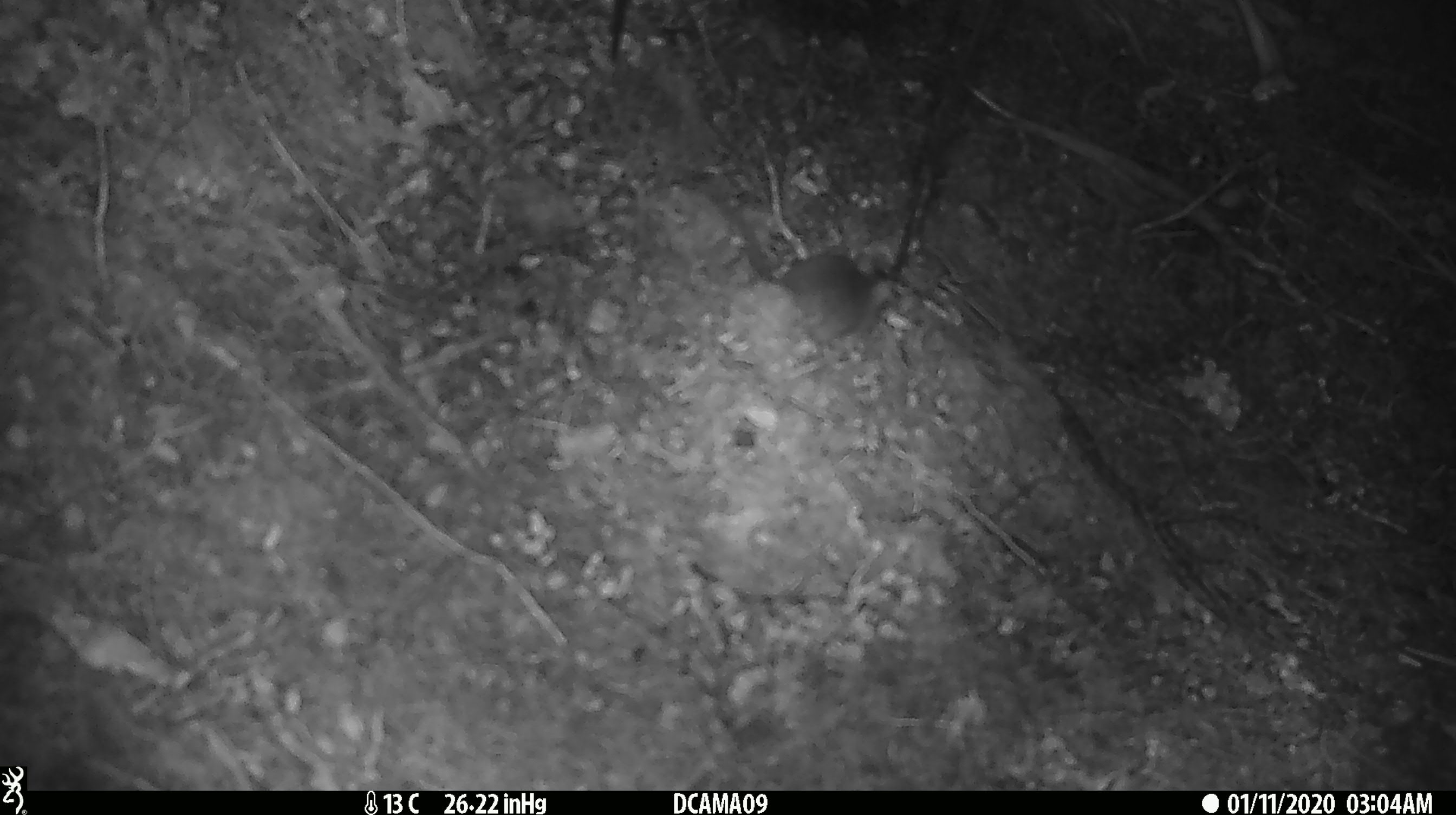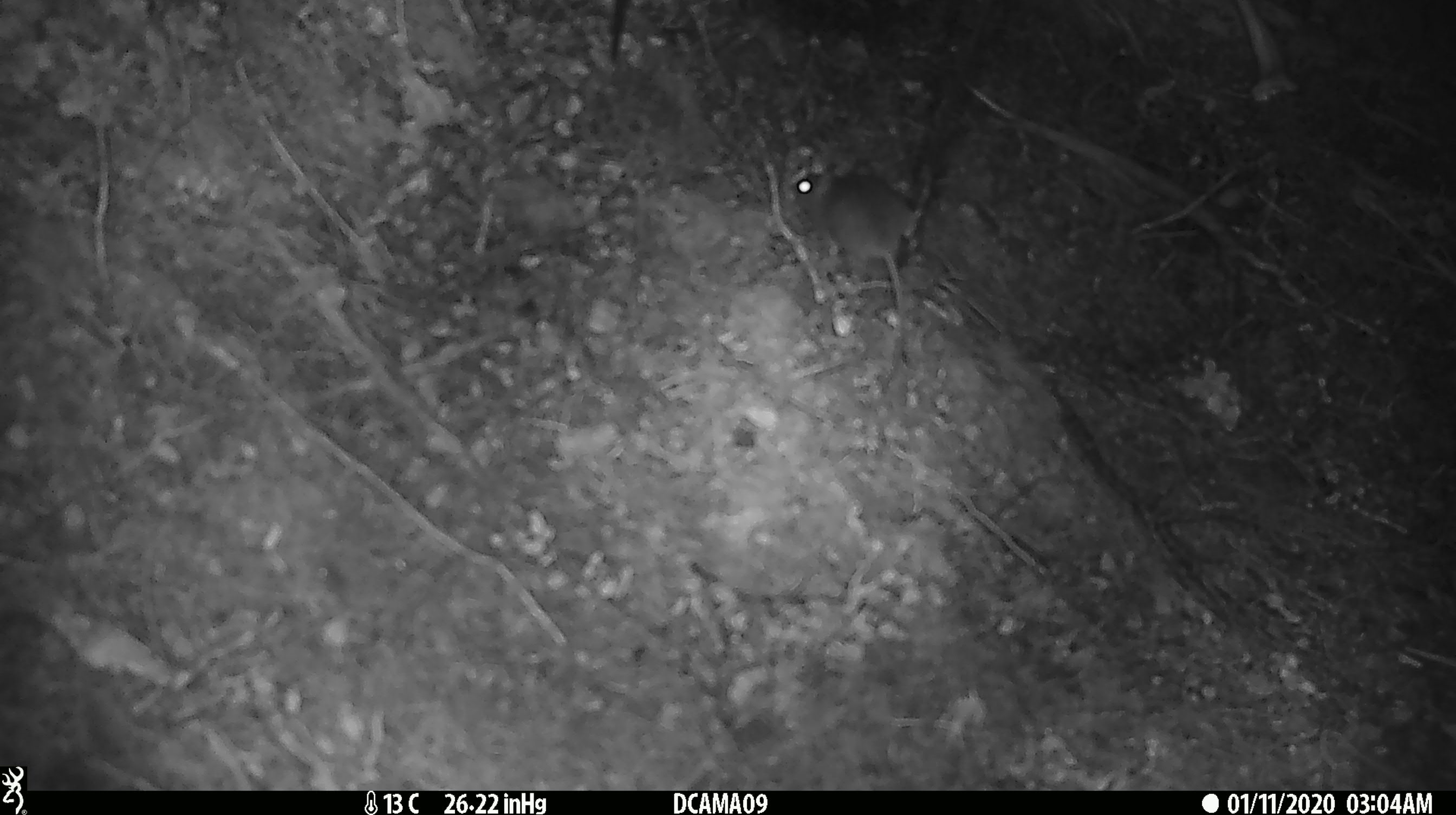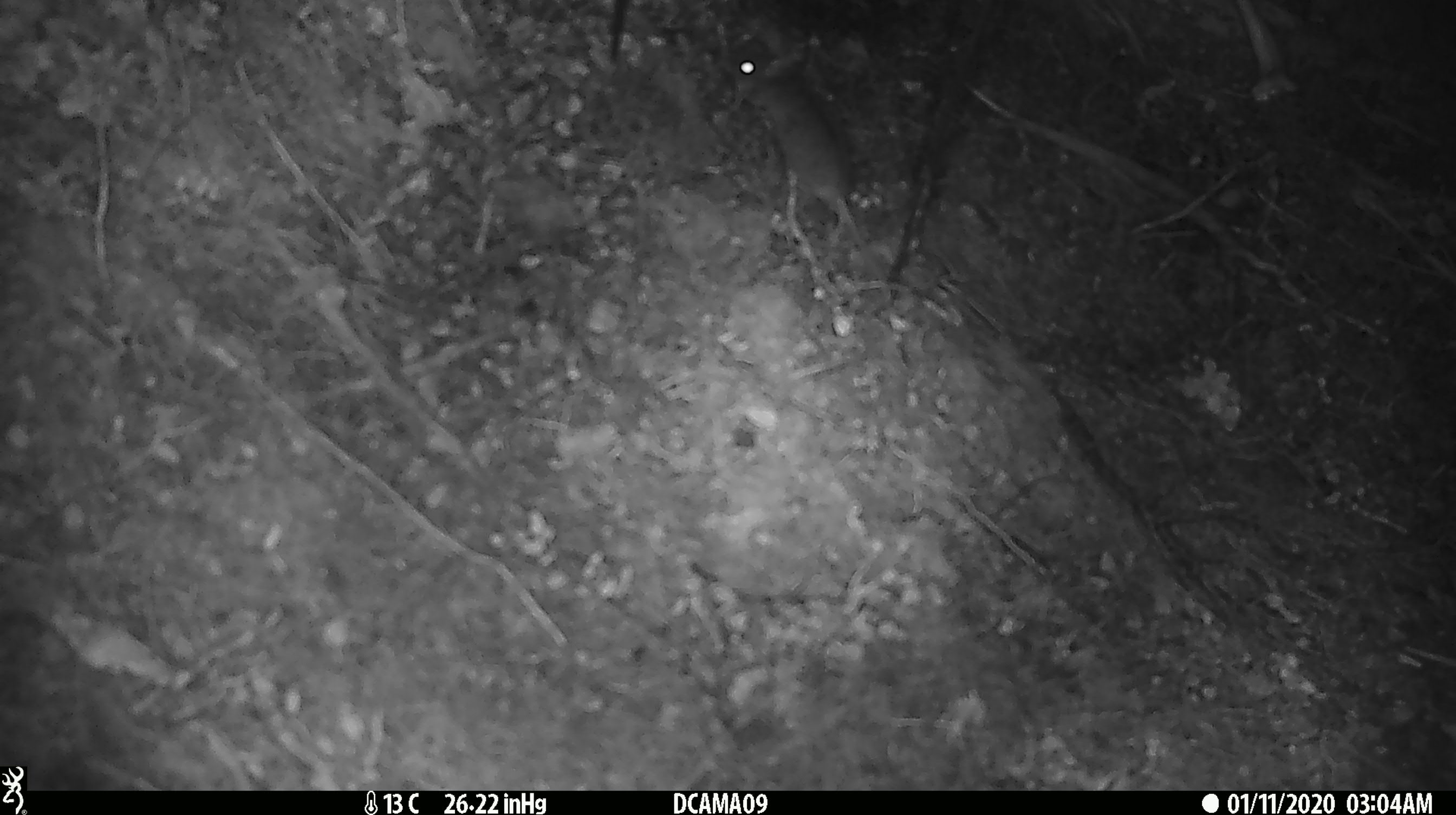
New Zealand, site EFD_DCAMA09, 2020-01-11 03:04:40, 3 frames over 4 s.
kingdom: Animalia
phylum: Chordata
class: Mammalia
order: Rodentia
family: Muridae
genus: Mus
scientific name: Mus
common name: mouse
Mouse (Mus).